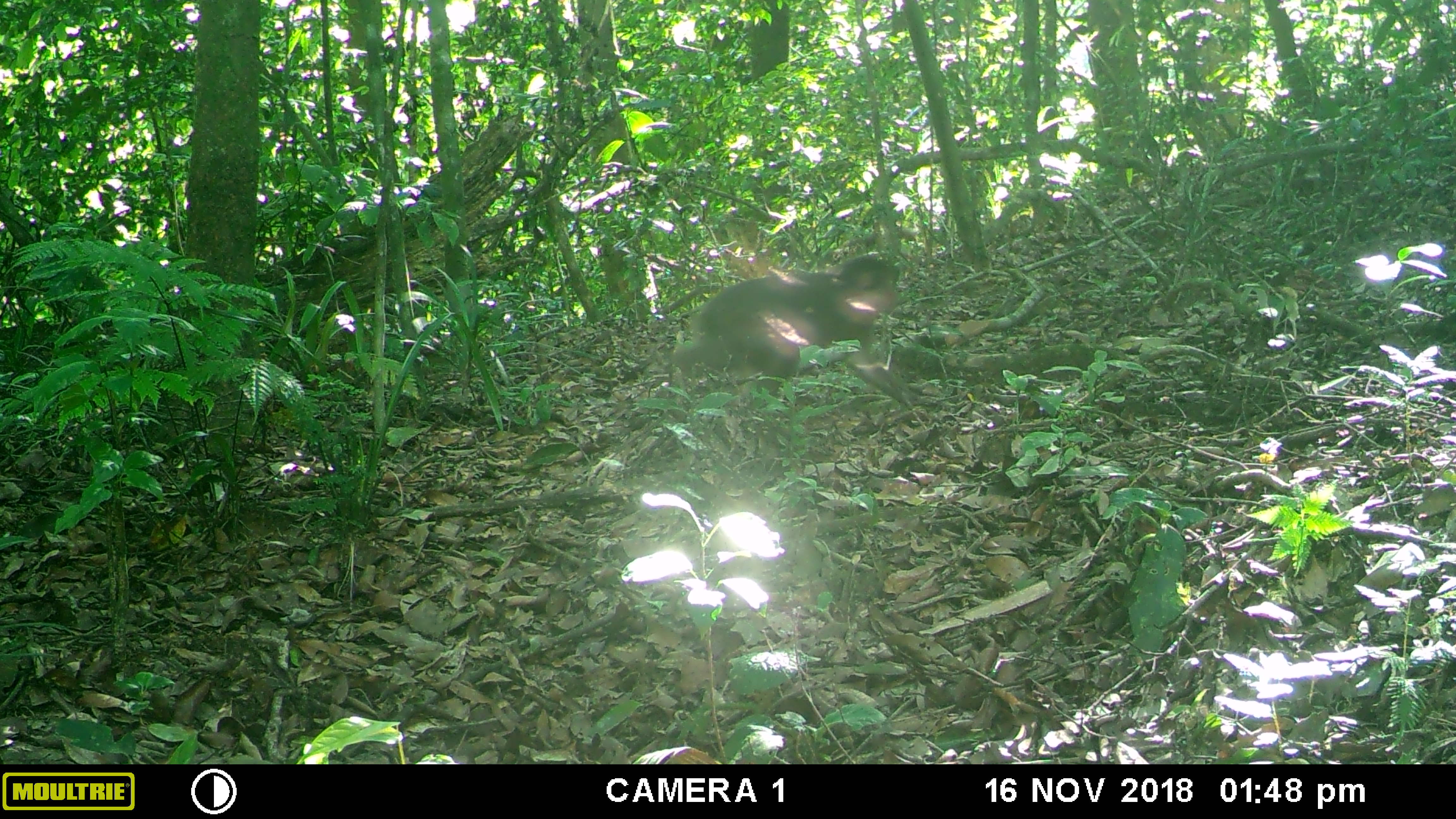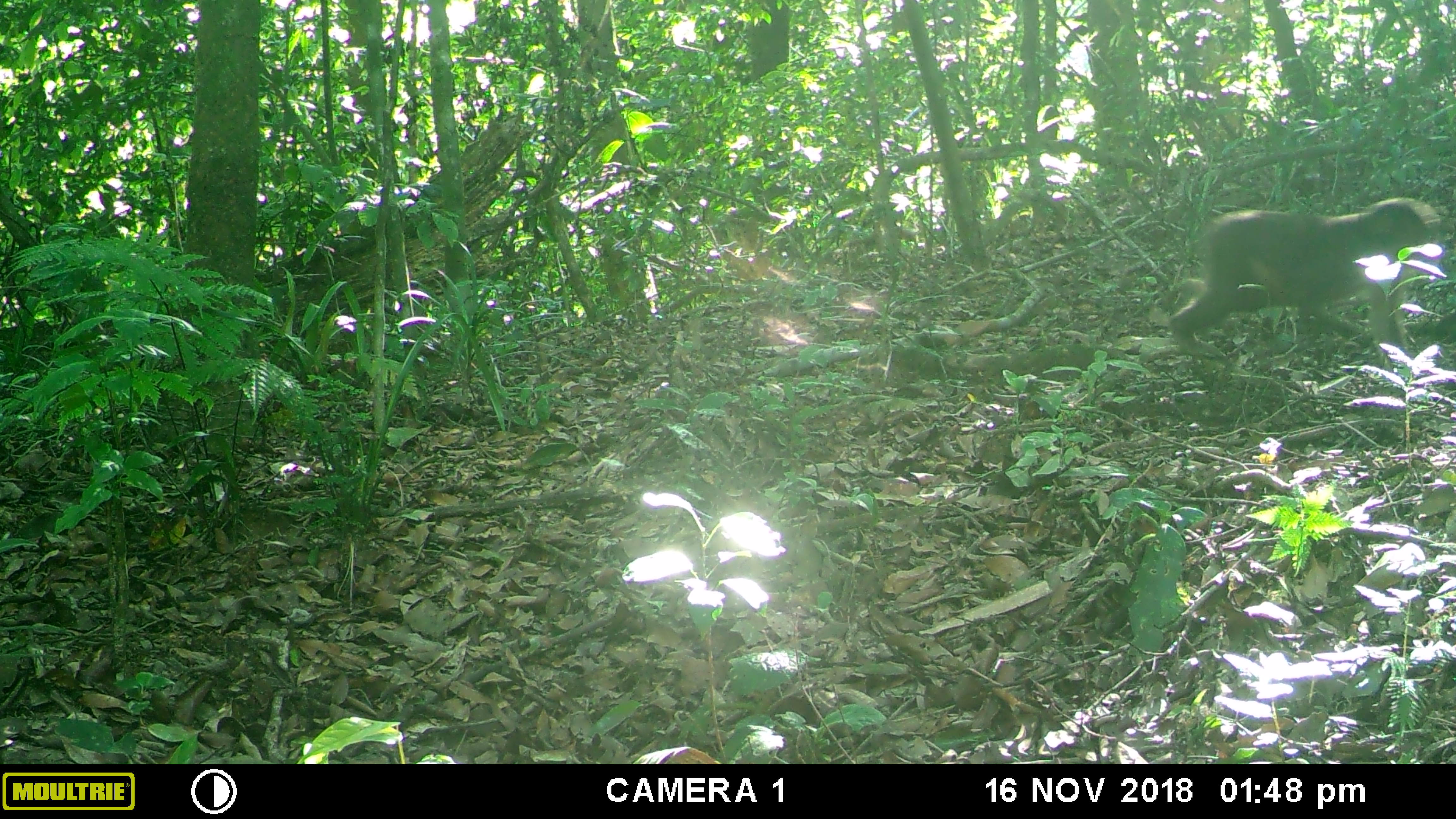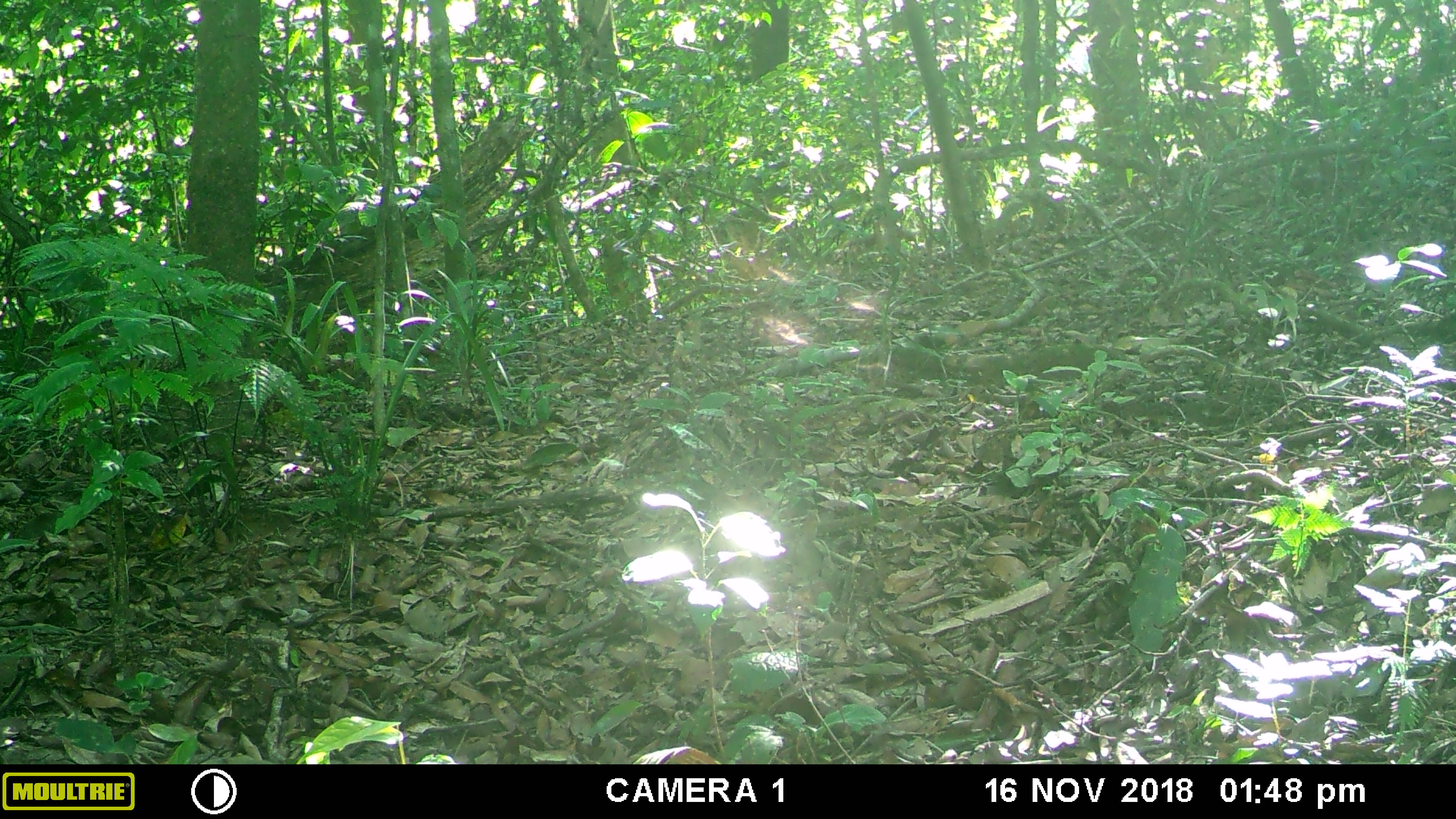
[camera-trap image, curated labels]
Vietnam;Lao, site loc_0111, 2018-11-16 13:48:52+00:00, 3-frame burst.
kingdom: Animalia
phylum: Chordata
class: Mammalia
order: Primates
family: Cercopithecidae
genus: Macaca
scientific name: Macaca arctoides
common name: stump-tailed macaque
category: stump tailed macaque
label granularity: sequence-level